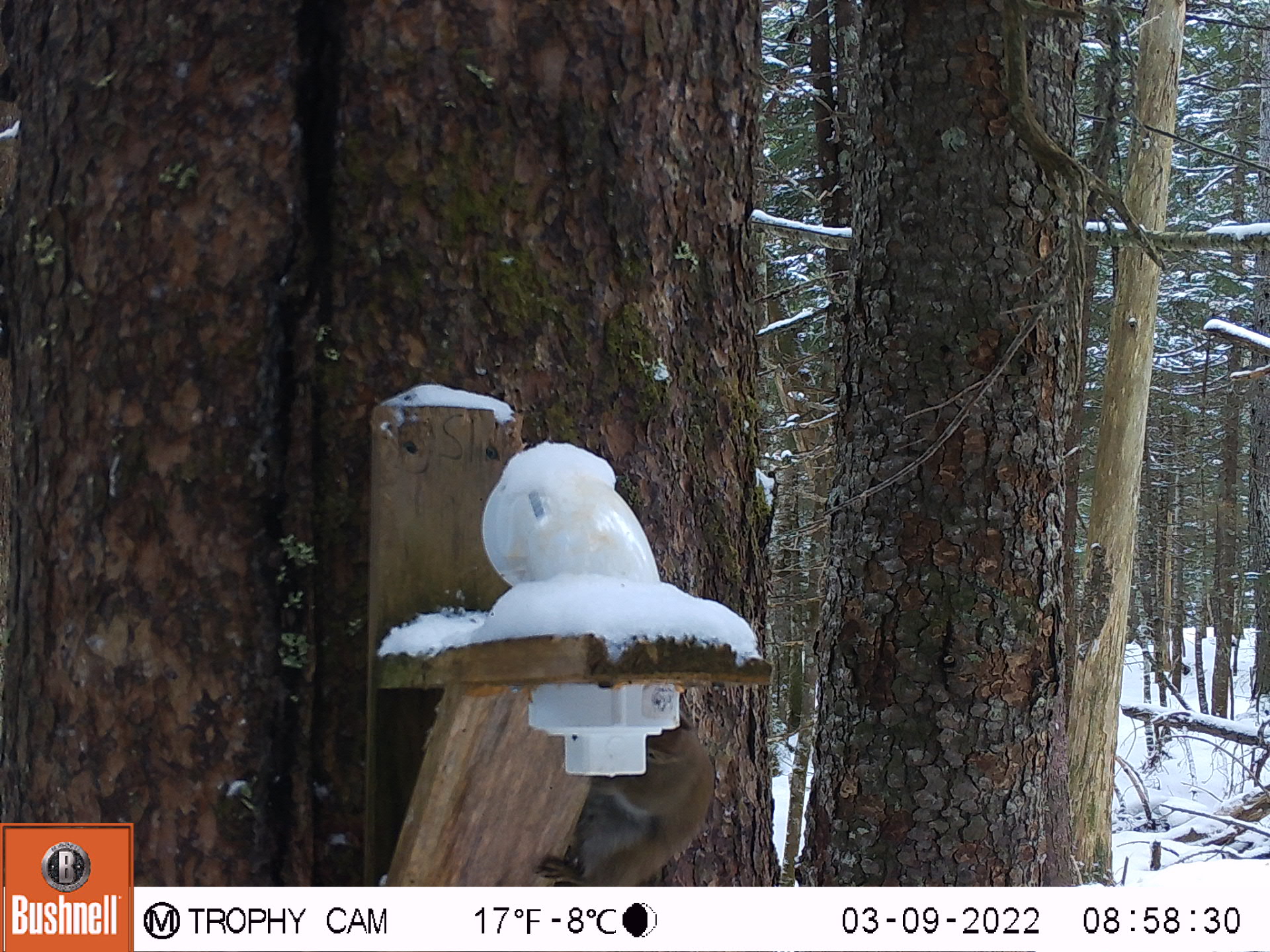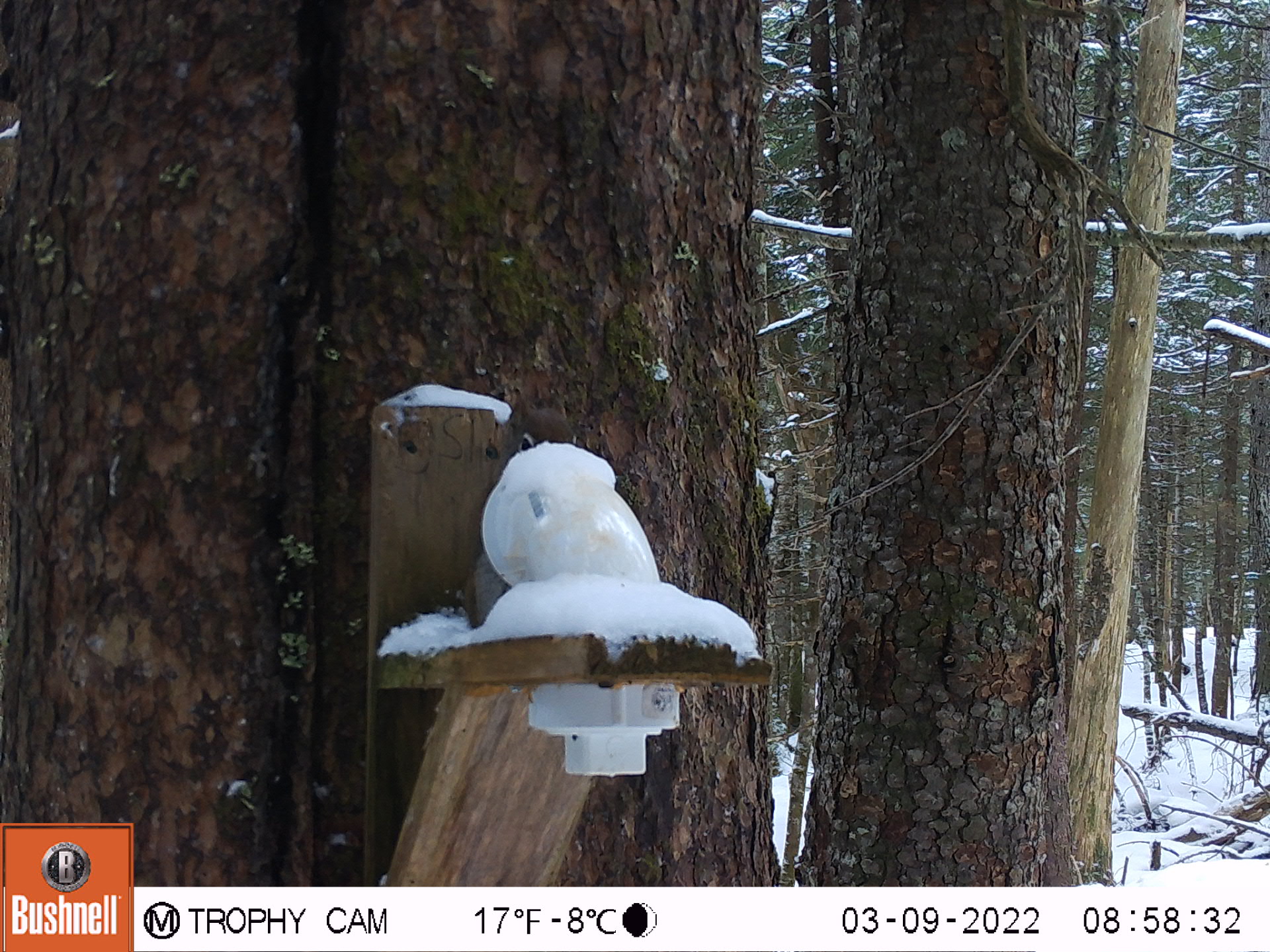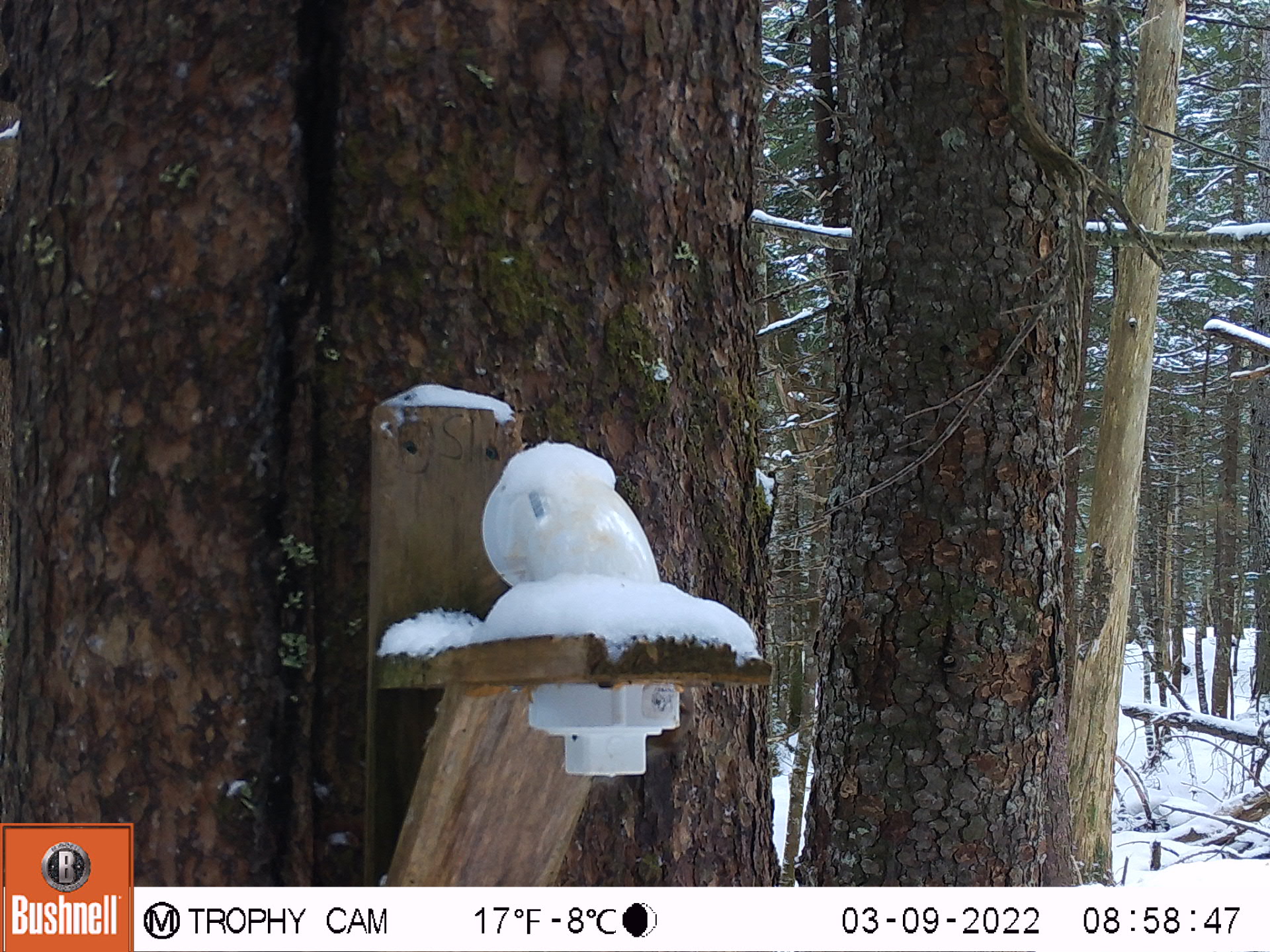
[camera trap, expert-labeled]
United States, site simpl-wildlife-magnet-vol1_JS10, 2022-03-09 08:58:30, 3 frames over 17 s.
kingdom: Animalia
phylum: Chordata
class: Mammalia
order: Rodentia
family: Sciuridae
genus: Tamiasciurus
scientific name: Tamiasciurus hudsonicus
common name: red squirrel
Red squirrel (Tamiasciurus hudsonicus).